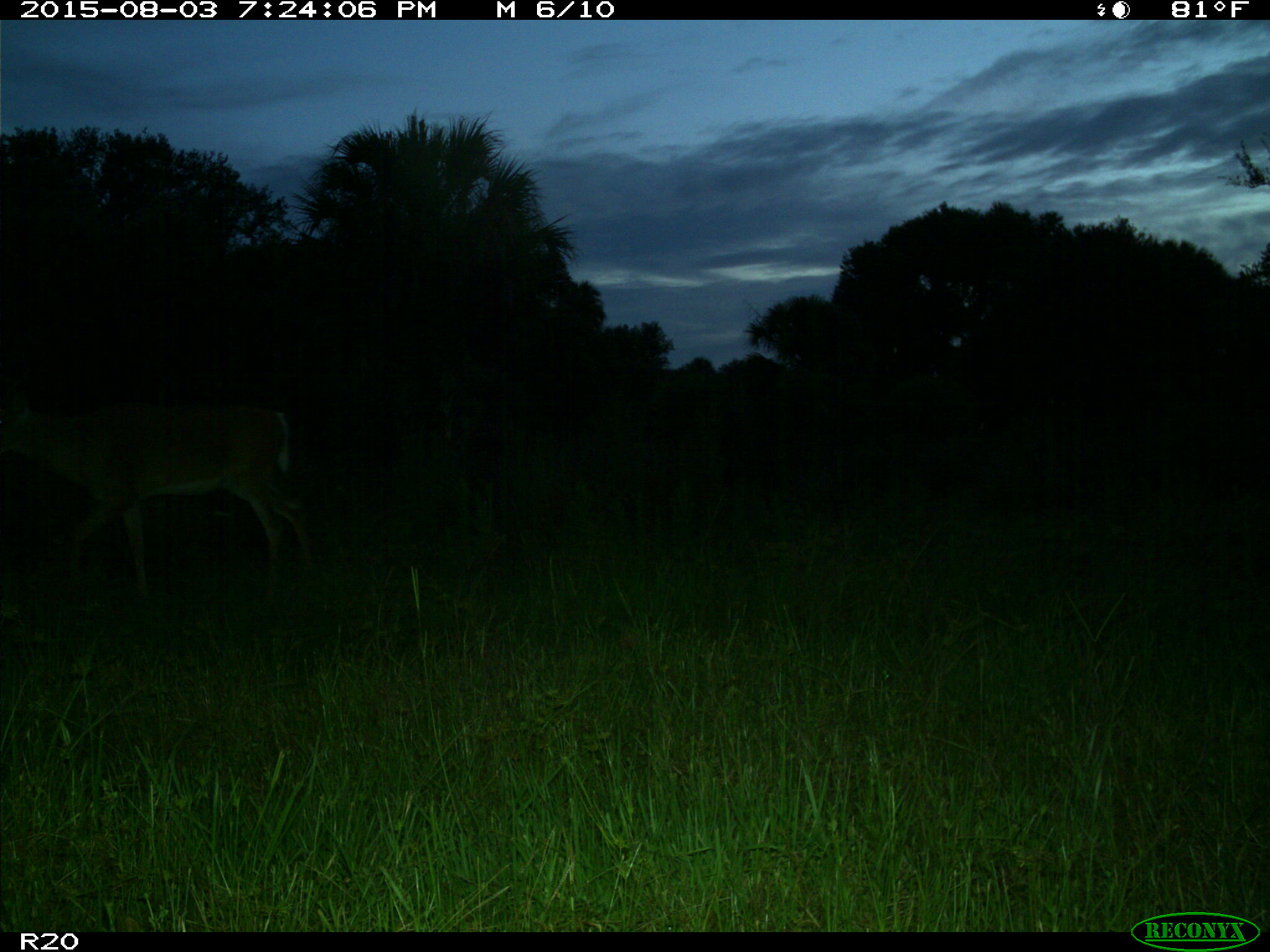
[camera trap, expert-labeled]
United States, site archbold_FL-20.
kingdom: Animalia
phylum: Chordata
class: Mammalia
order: Artiodactyla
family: Cervidae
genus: Odocoileus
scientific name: Odocoileus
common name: deer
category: unidentified deer